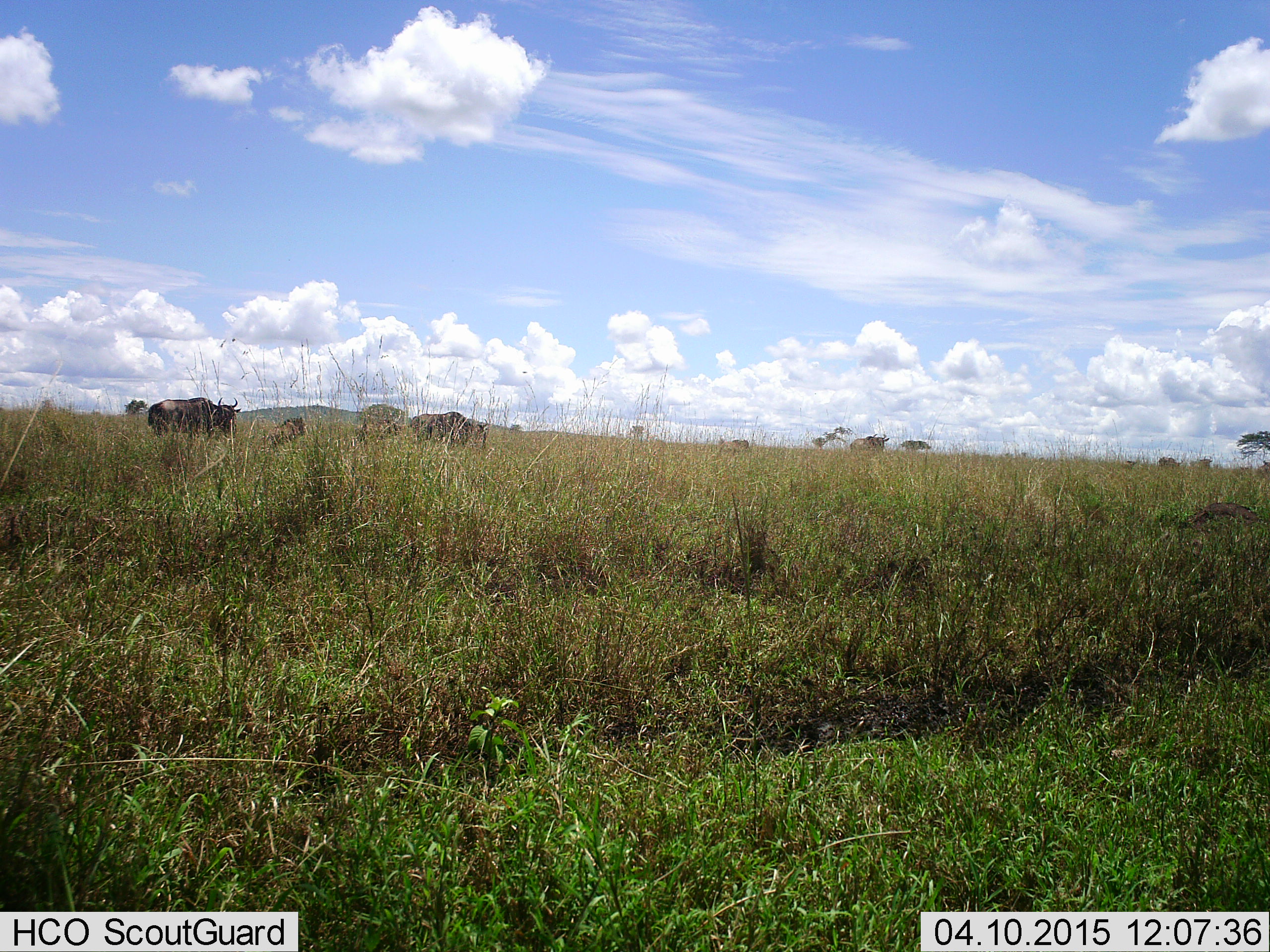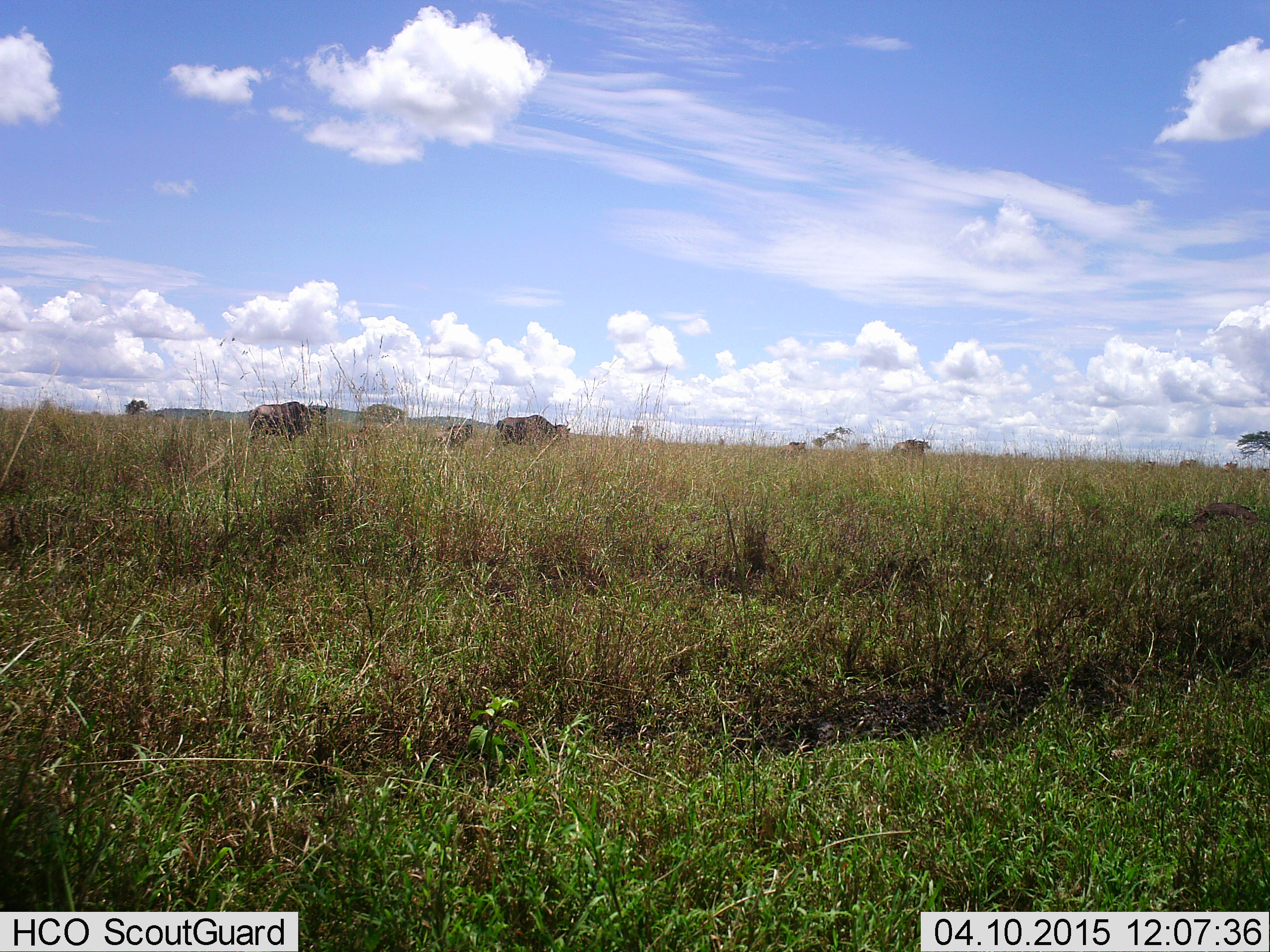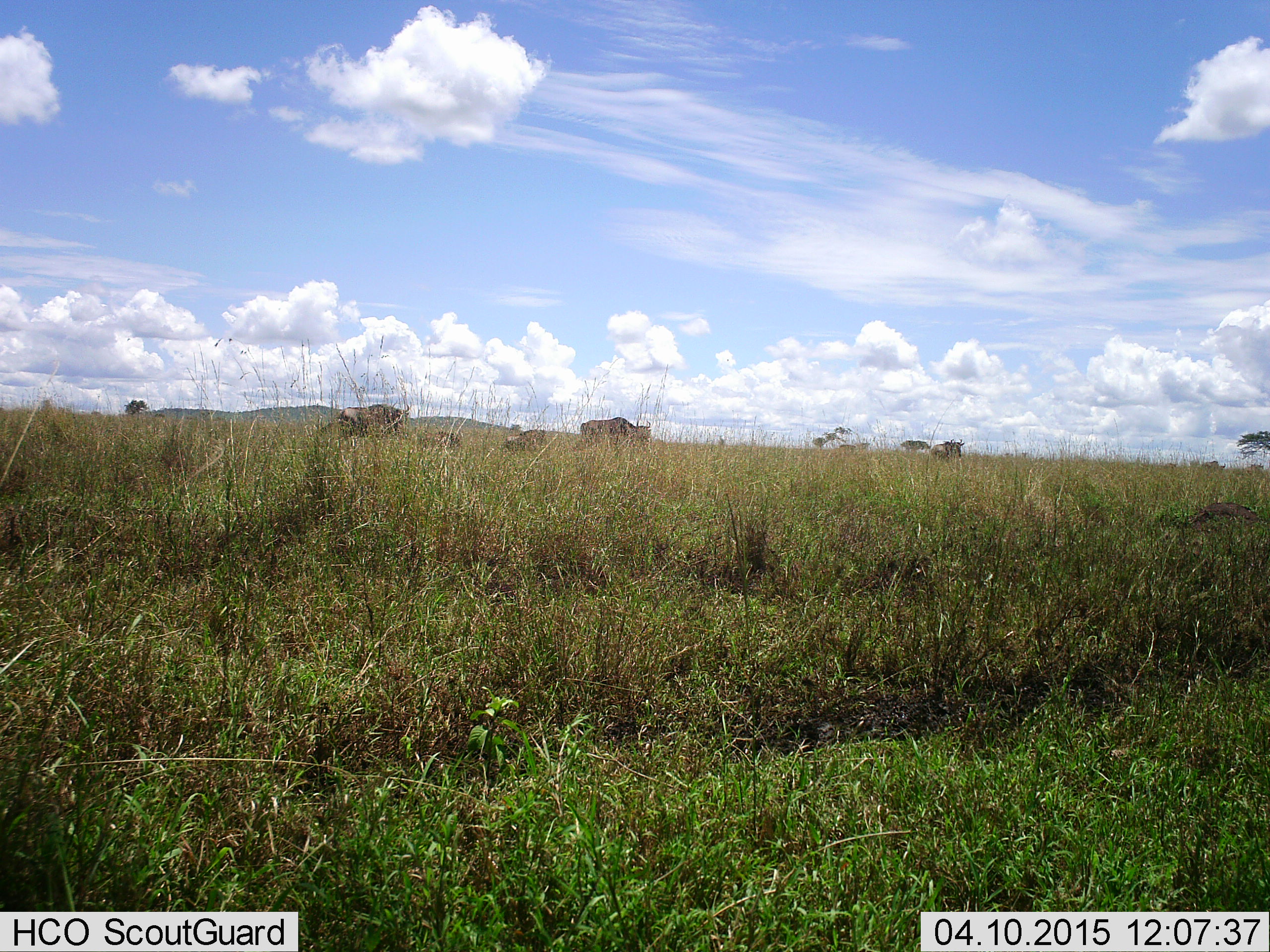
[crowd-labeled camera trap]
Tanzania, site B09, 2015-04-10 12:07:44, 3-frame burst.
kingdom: Animalia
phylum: Chordata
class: Mammalia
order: Artiodactyla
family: Bovidae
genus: Connochaetes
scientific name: Connochaetes taurinus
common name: blue wildebeest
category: wildebeest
Wildebeest (blue wildebeest) (Connochaetes taurinus), count 10. Behavior (volunteer vote fractions): standing 0%, resting 0%, moving 100%, interacting 0%. Young present (vote fraction): 50%. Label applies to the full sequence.